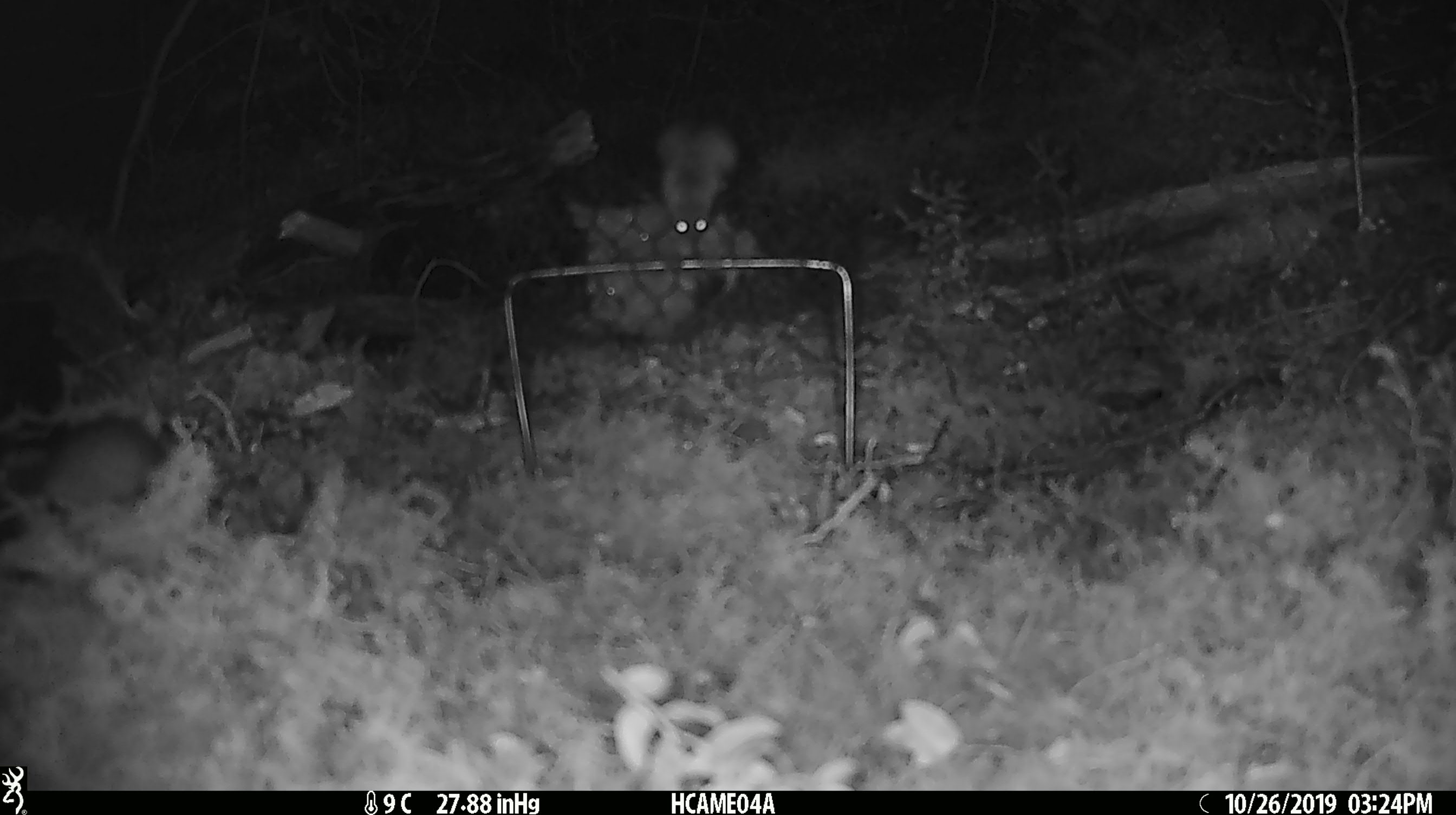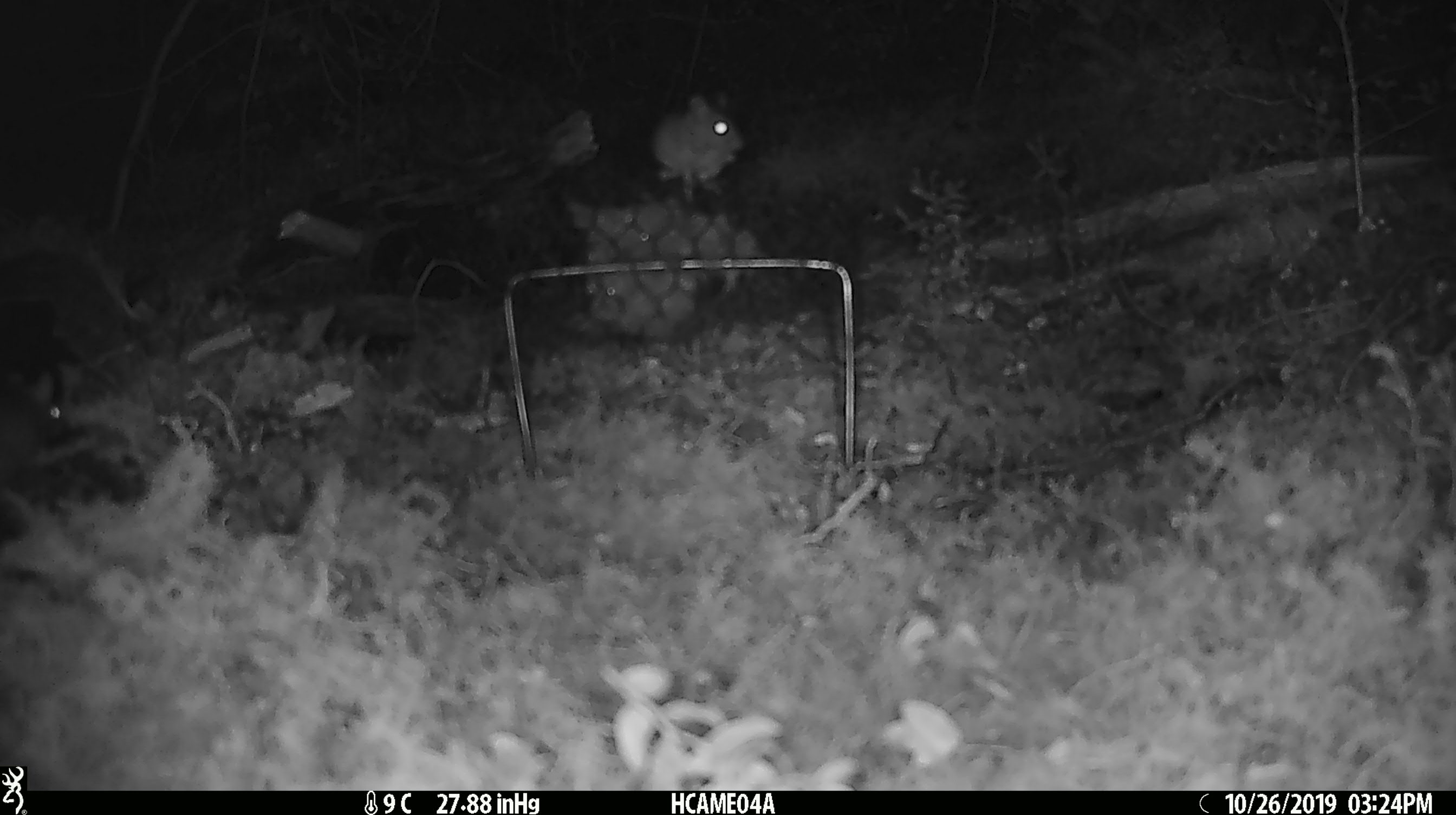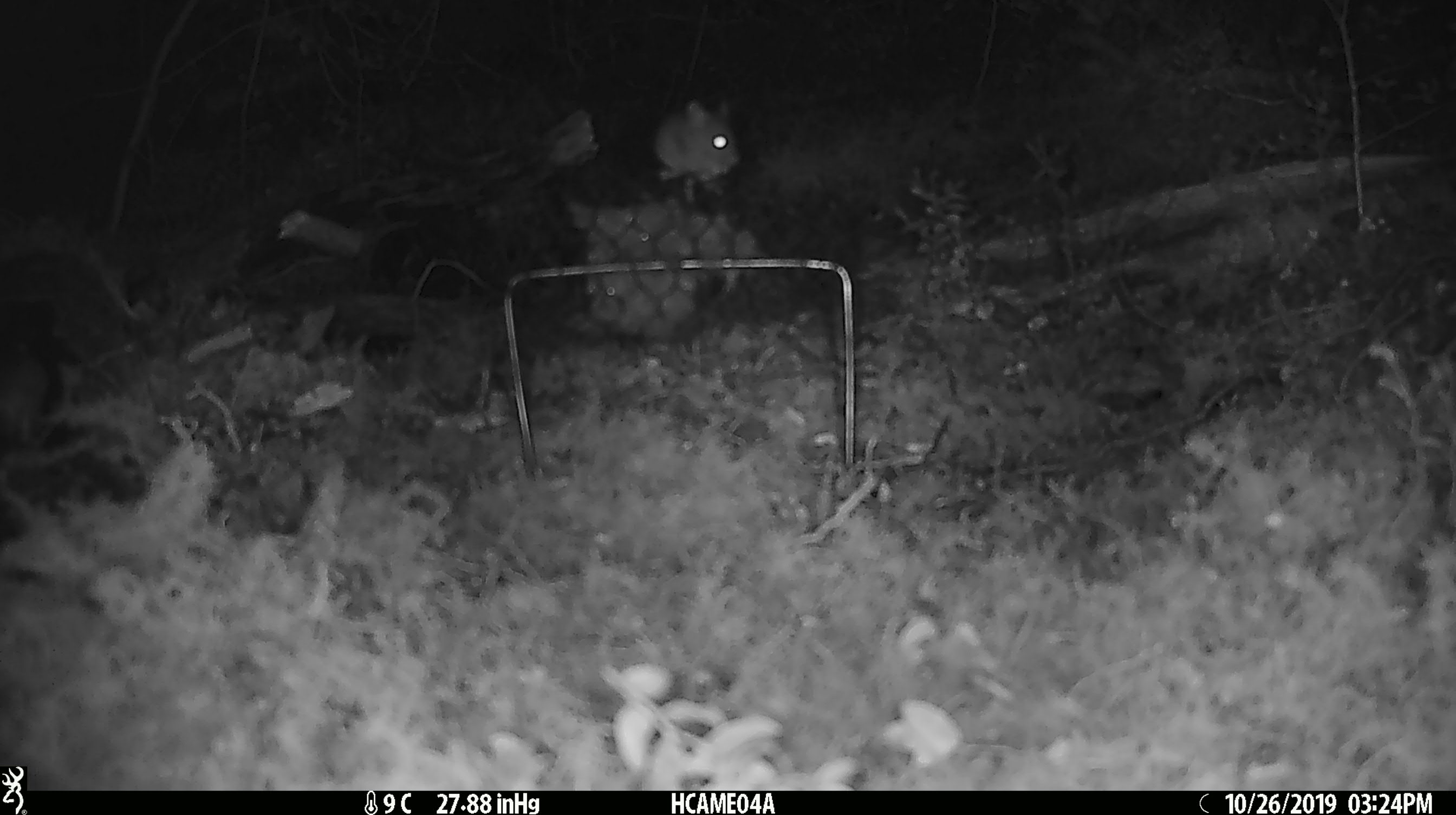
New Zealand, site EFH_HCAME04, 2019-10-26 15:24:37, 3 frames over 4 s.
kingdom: Animalia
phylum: Chordata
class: Mammalia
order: Rodentia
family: Muridae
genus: Mus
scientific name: Mus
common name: mouse